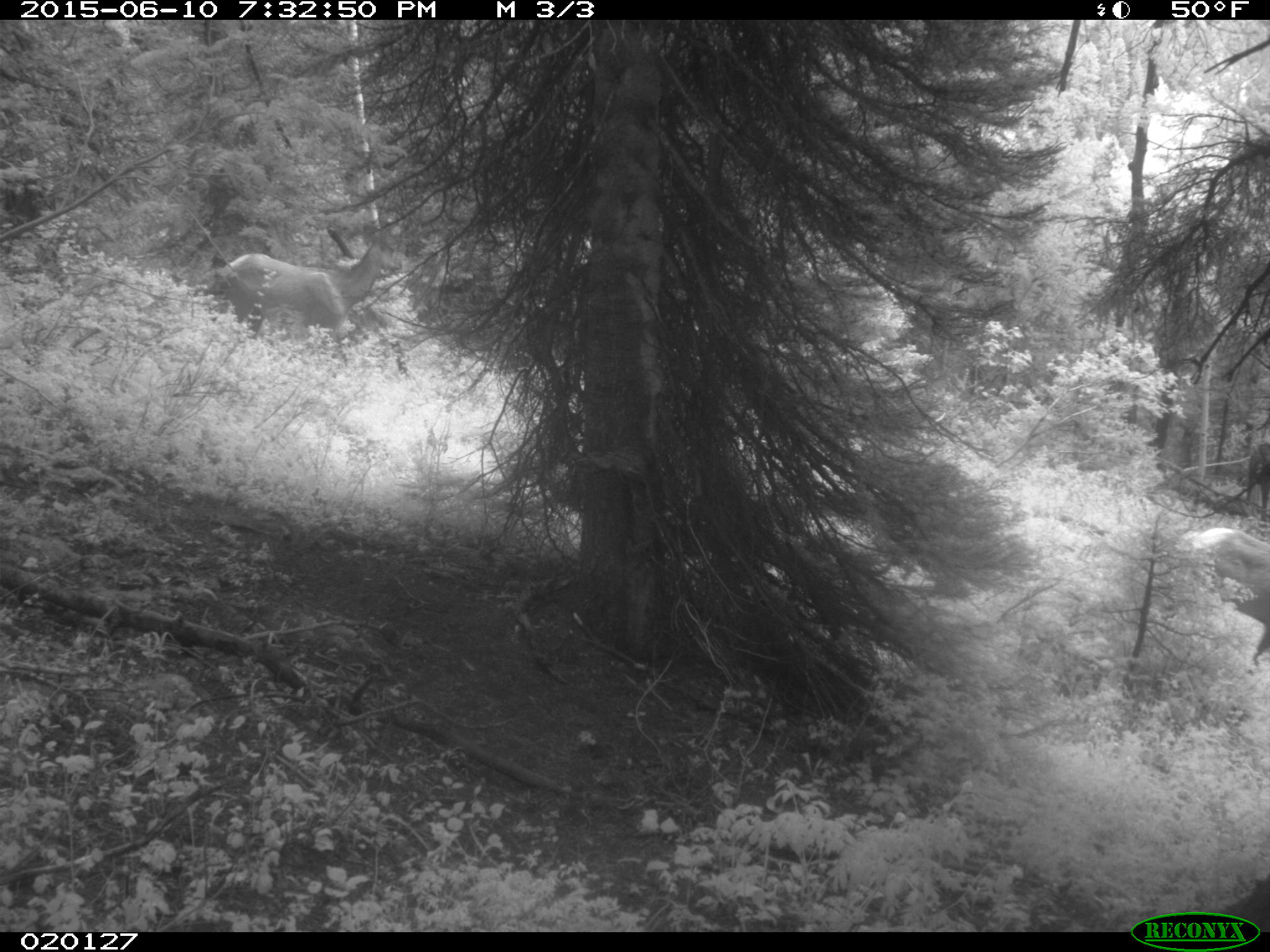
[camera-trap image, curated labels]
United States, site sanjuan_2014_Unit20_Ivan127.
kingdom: Animalia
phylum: Chordata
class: Mammalia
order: Artiodactyla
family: Cervidae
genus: Cervus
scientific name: Cervus elaphus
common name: red deer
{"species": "Cervus elaphus (red deer)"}